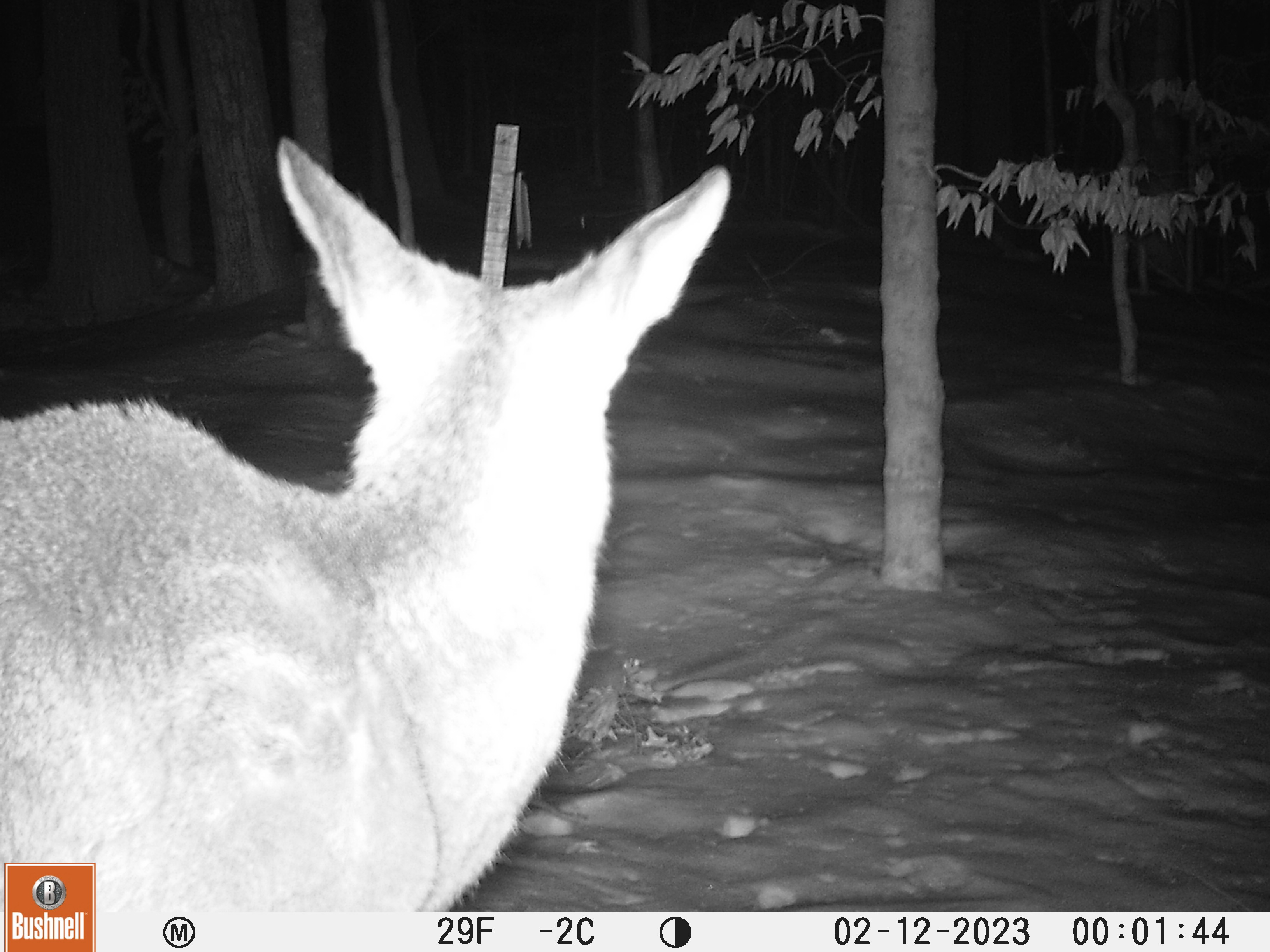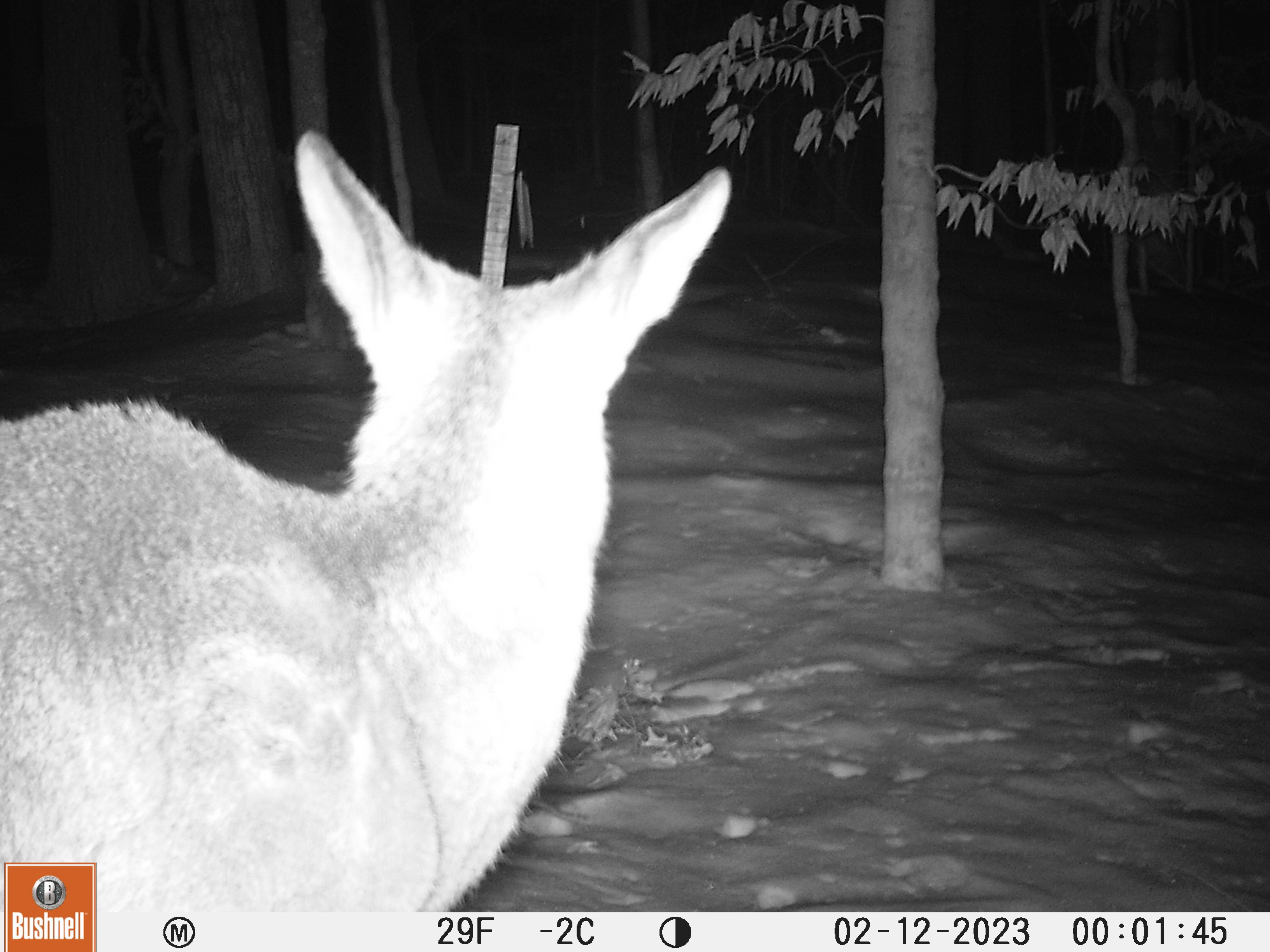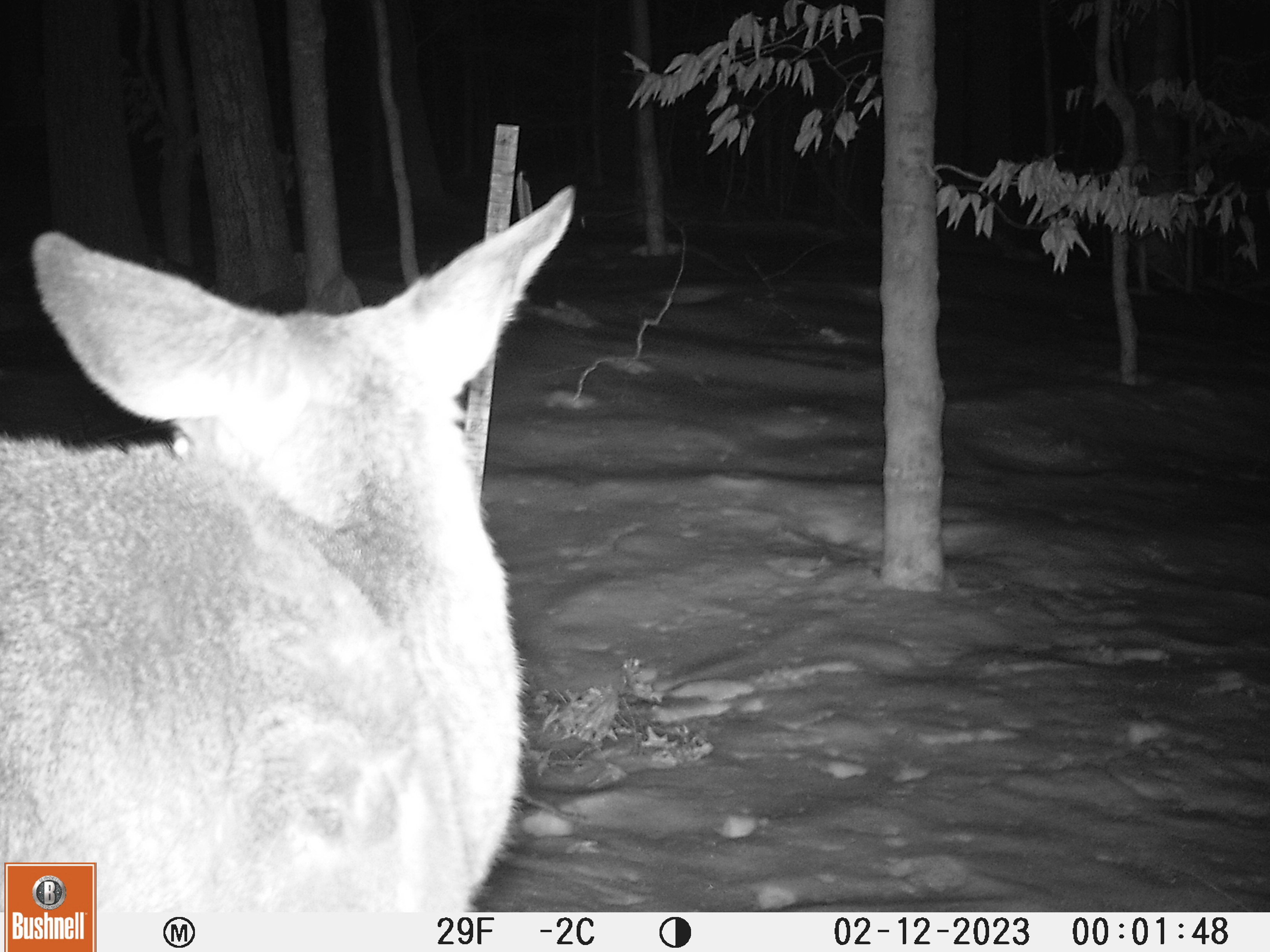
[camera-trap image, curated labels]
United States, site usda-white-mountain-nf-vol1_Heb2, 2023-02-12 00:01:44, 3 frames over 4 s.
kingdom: Animalia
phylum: Chordata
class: Mammalia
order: Artiodactyla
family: Cervidae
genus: Odocoileus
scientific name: Odocoileus virginianus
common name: white-tailed deer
White-tailed deer (Odocoileus virginianus).